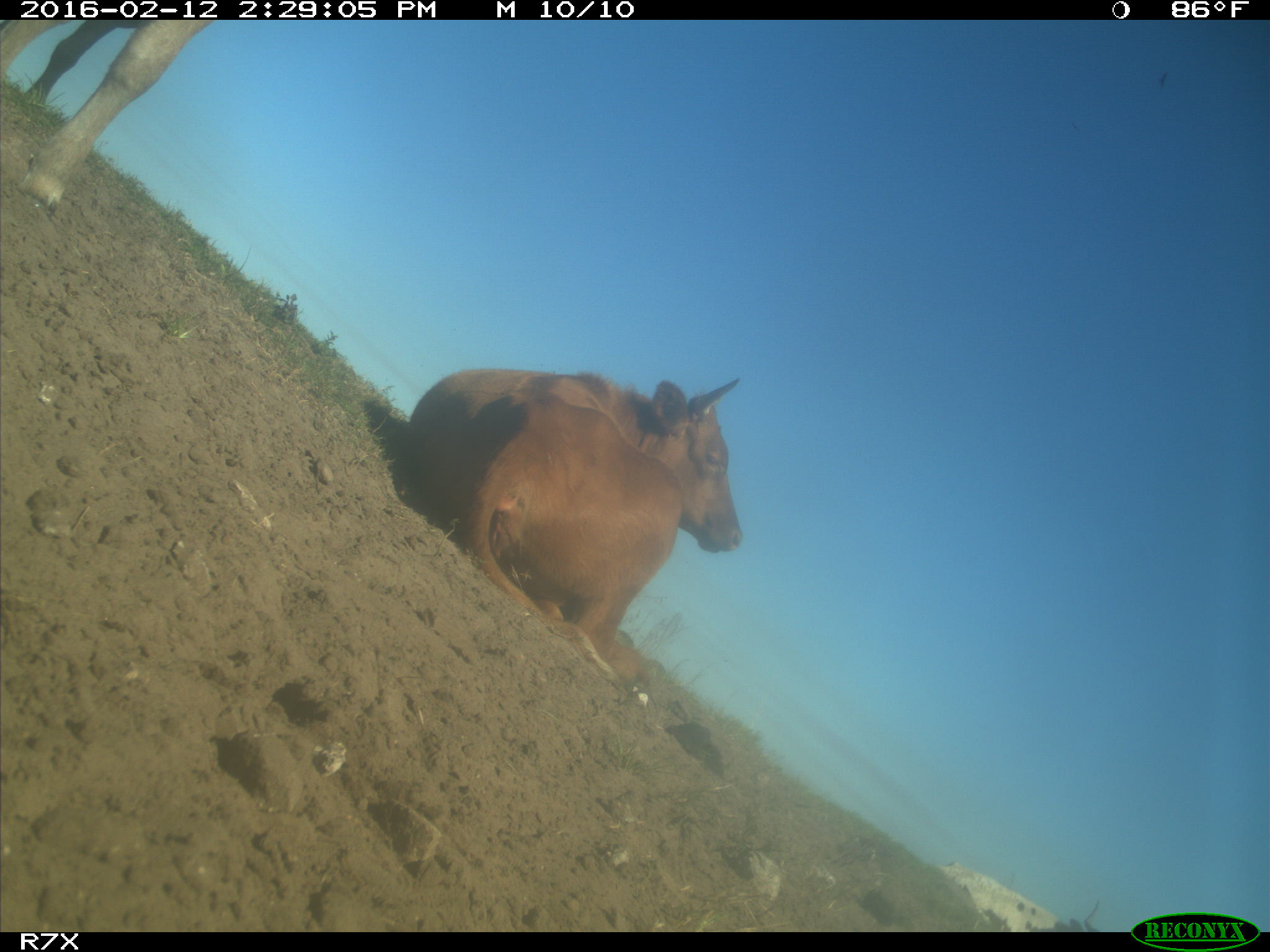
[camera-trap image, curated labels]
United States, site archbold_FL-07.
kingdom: Animalia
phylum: Chordata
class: Mammalia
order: Artiodactyla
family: Bovidae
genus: Bos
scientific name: Bos taurus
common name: domestic cow